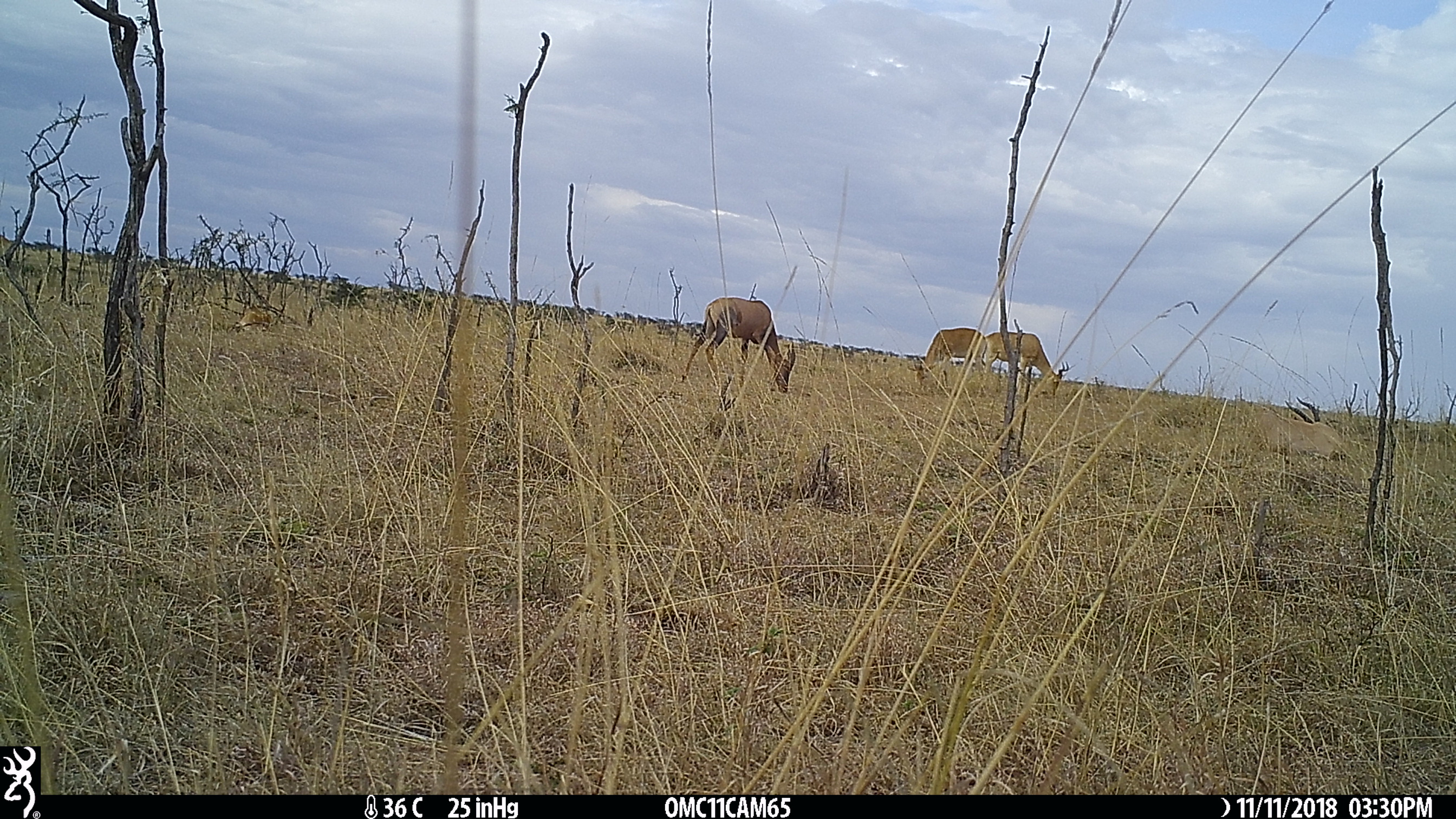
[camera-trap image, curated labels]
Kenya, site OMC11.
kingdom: Animalia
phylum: Chordata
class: Mammalia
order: Artiodactyla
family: Bovidae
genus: Alcelaphus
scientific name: Alcelaphus buselaphus cokii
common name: coke's hartebeest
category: hartebeest cokes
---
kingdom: Animalia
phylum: Chordata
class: Mammalia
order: Artiodactyla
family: Bovidae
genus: Damaliscus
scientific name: Damaliscus lunatus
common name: topi